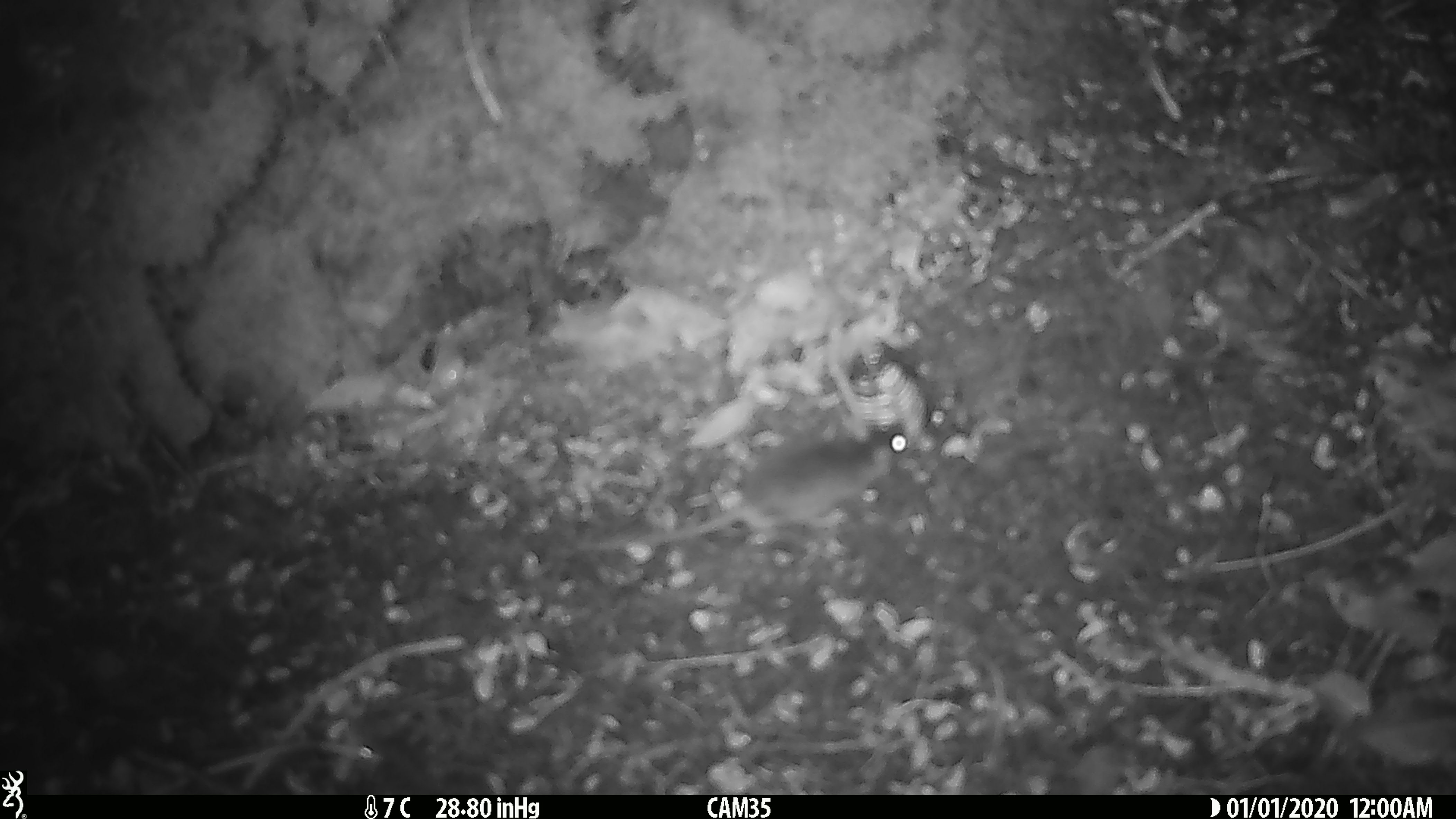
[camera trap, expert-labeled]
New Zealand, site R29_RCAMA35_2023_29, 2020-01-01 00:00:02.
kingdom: Animalia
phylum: Chordata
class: Mammalia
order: Rodentia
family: Muridae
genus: Mus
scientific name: Mus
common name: mouse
Mouse (Mus).